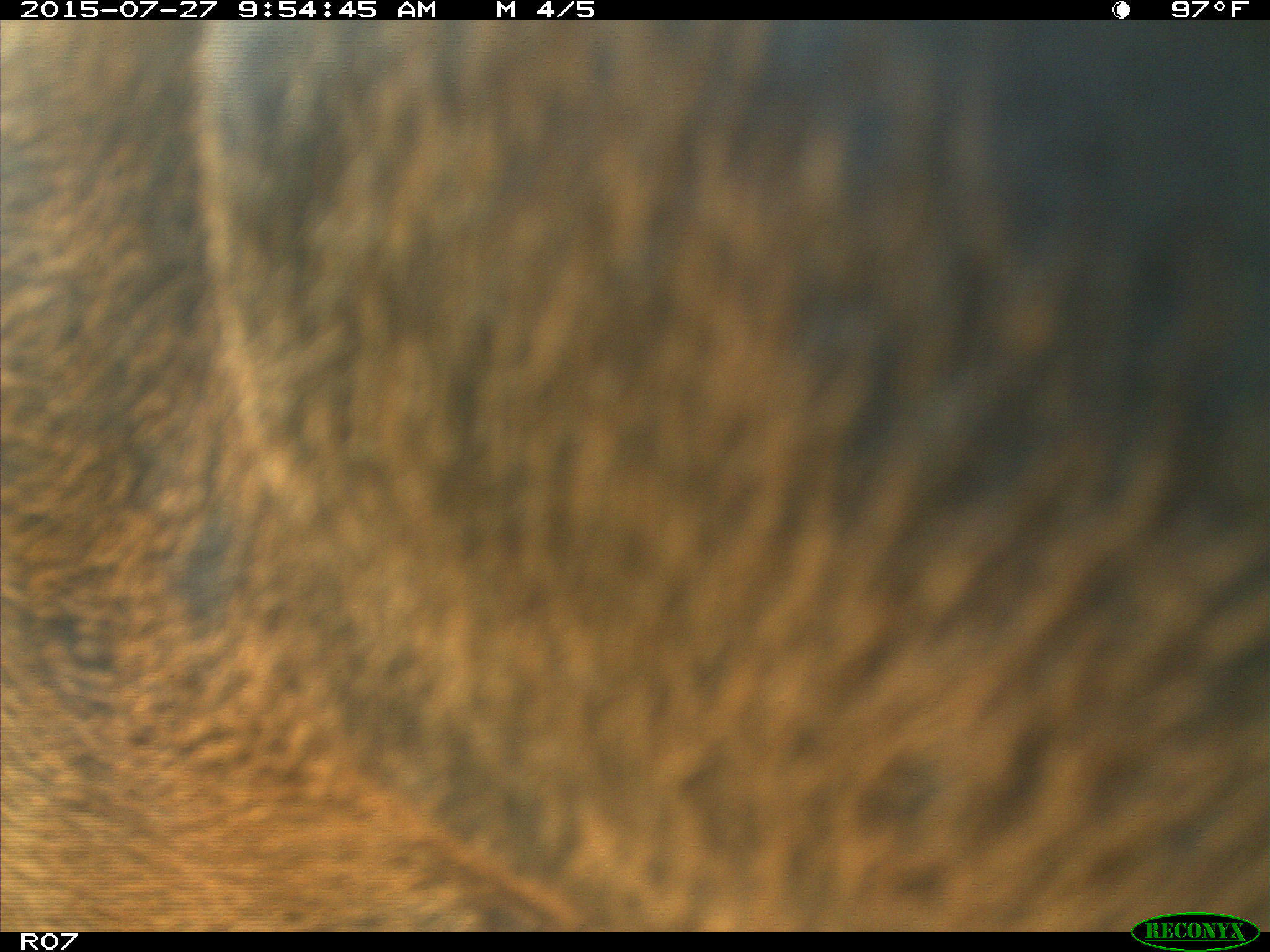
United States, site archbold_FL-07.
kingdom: Animalia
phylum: Chordata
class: Mammalia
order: Artiodactyla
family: Bovidae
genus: Bos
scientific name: Bos taurus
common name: domestic cow